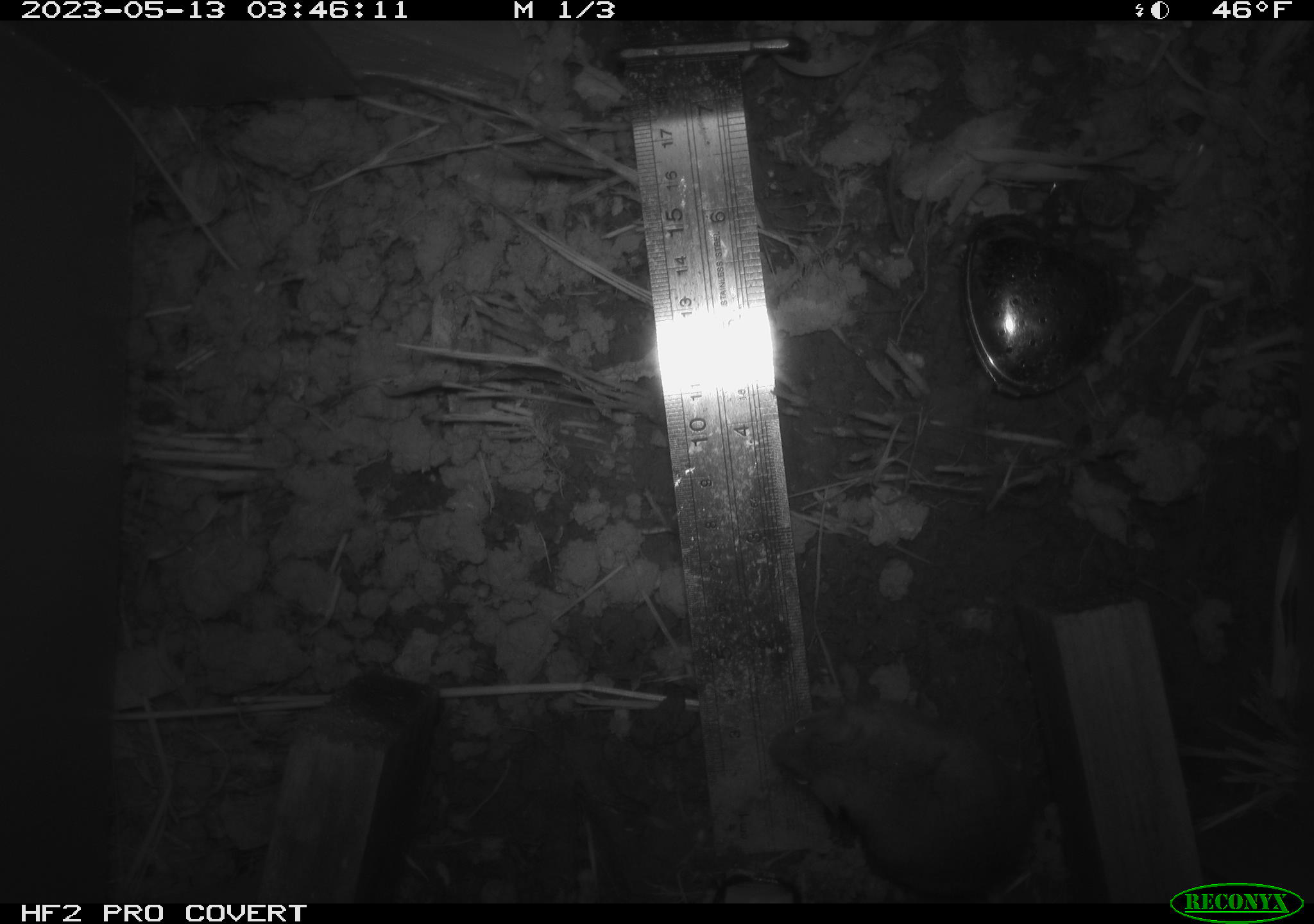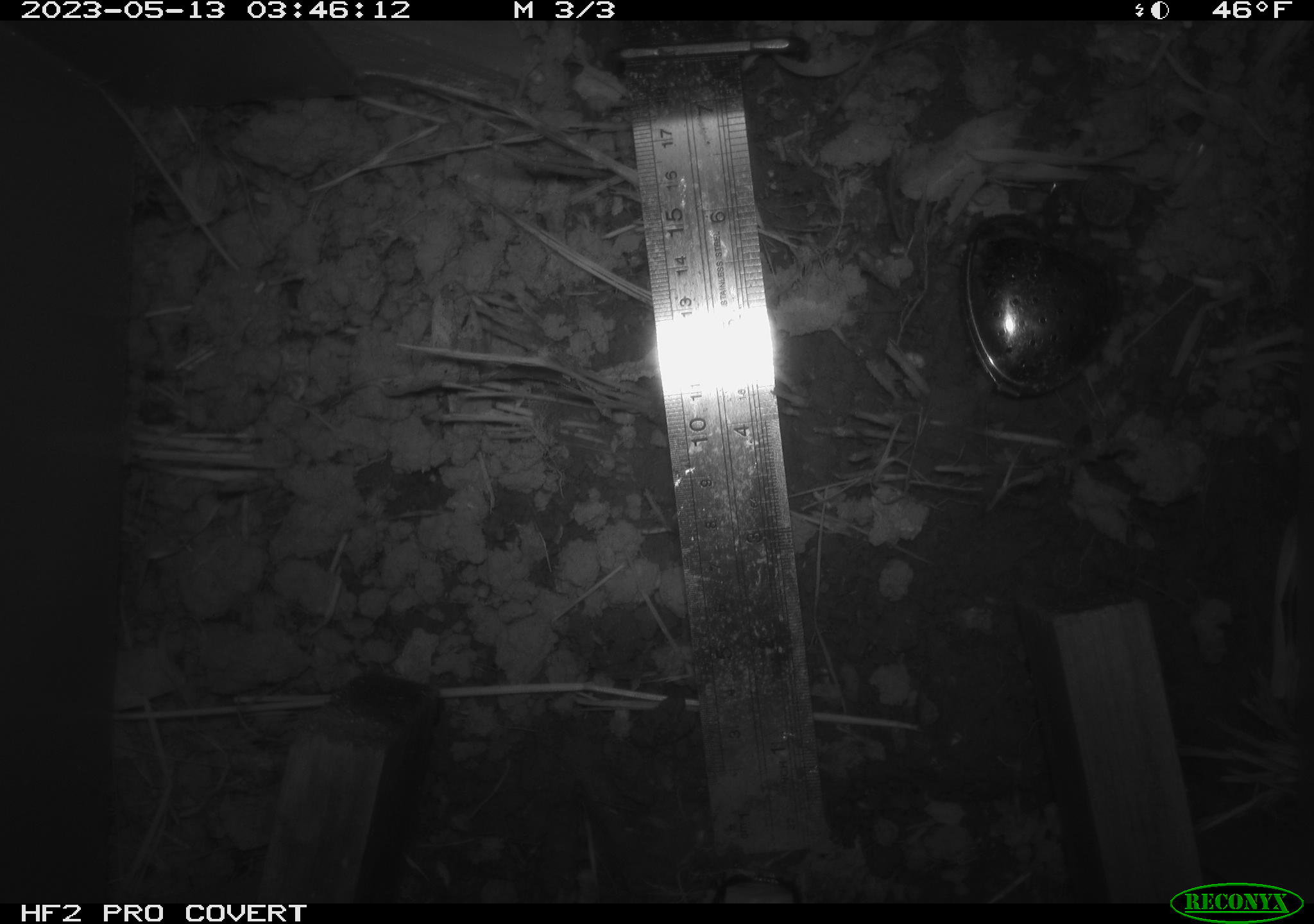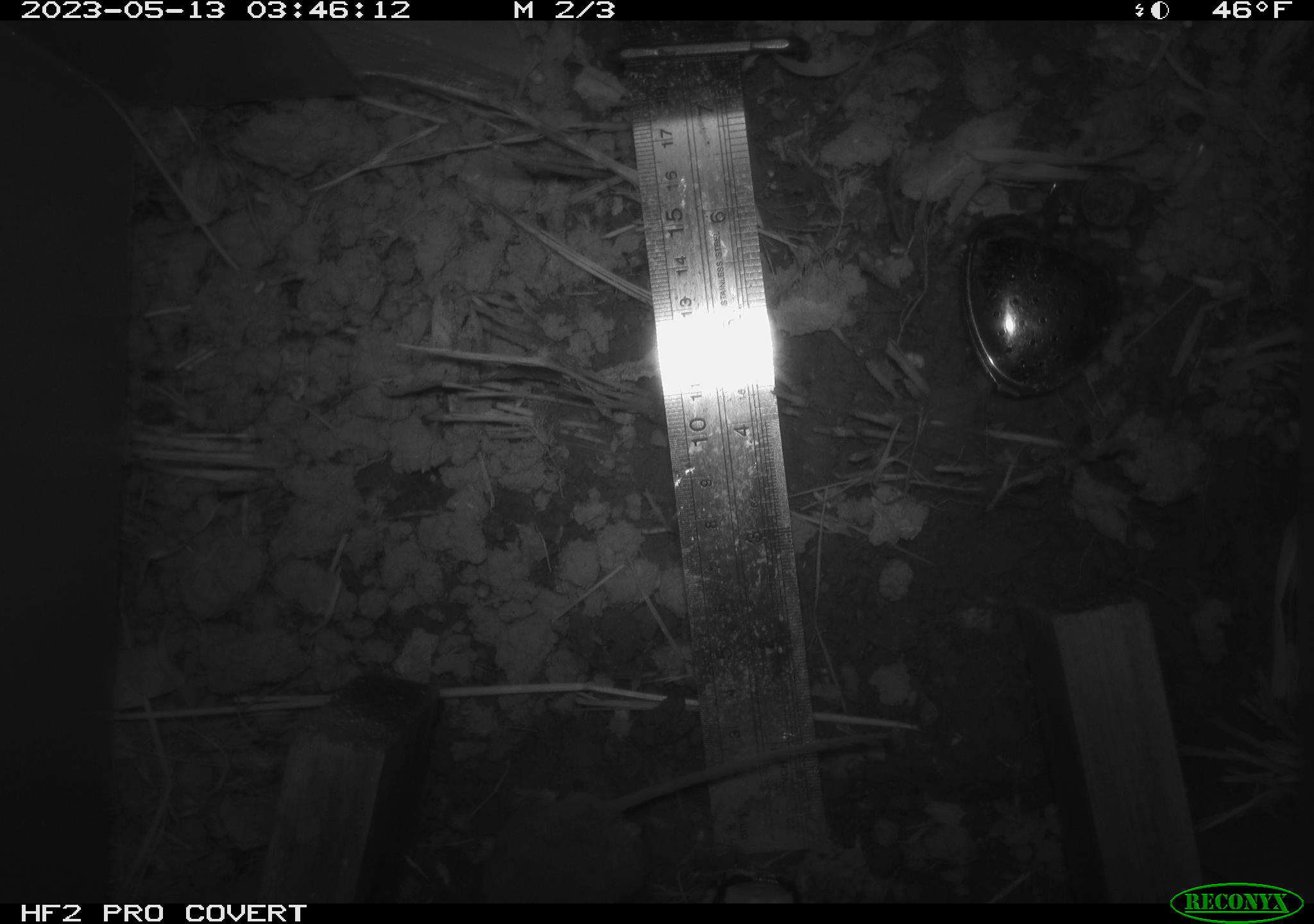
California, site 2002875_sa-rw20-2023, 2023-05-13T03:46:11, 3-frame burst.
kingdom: Animalia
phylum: Chordata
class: Mammalia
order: Rodentia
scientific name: Rodentia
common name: mouse species